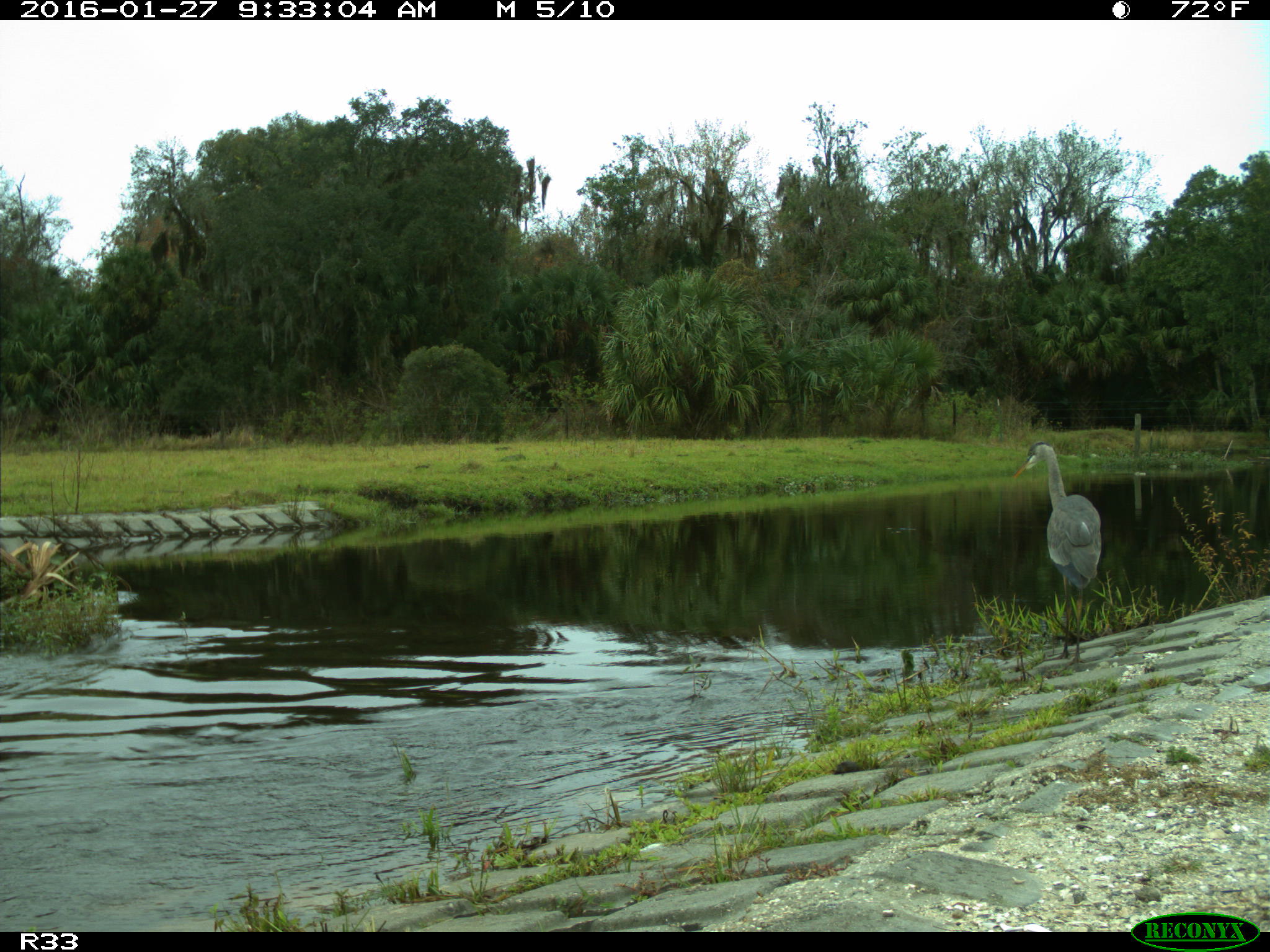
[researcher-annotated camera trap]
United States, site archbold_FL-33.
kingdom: Animalia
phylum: Chordata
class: Aves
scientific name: Aves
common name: birds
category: unidentified bird